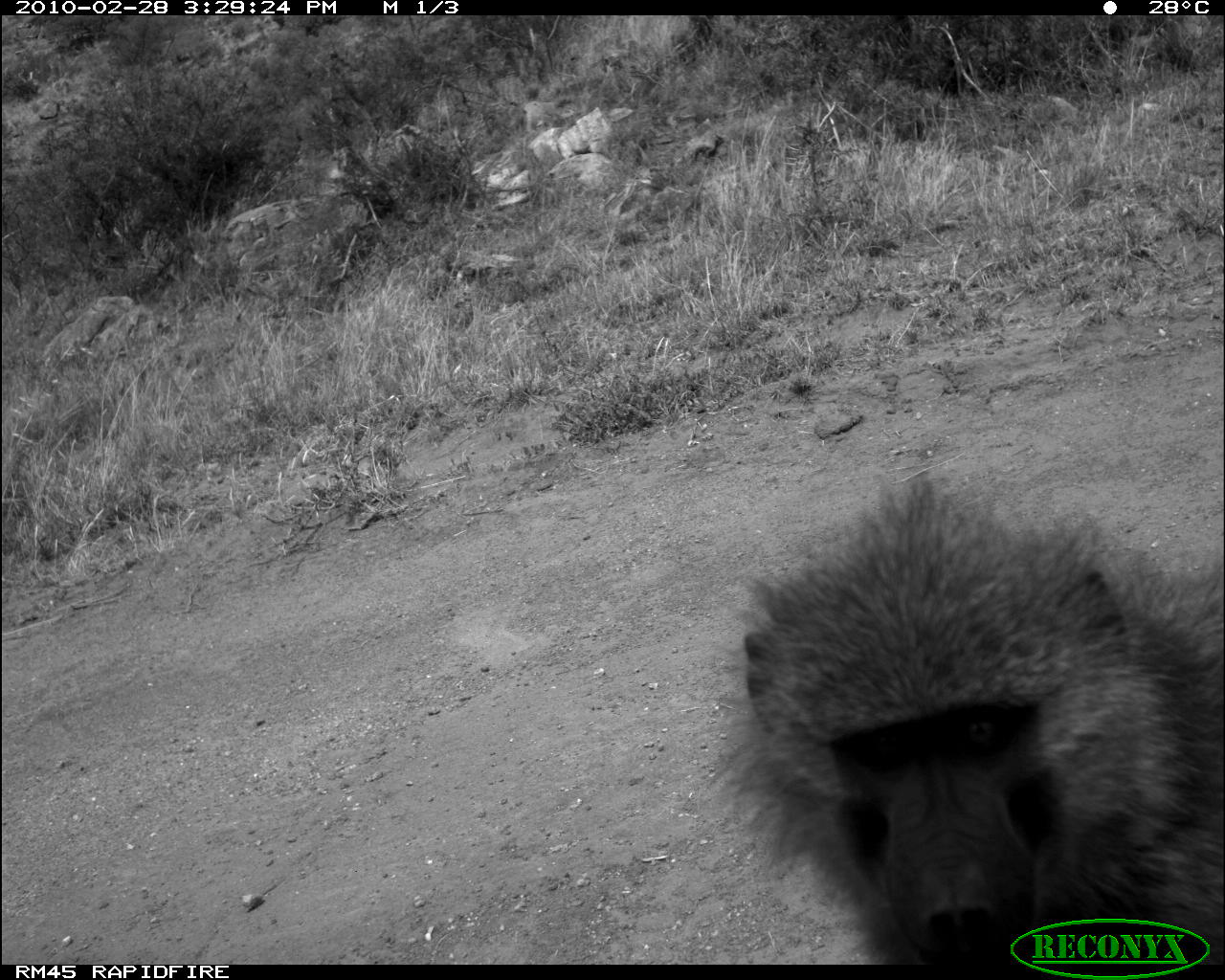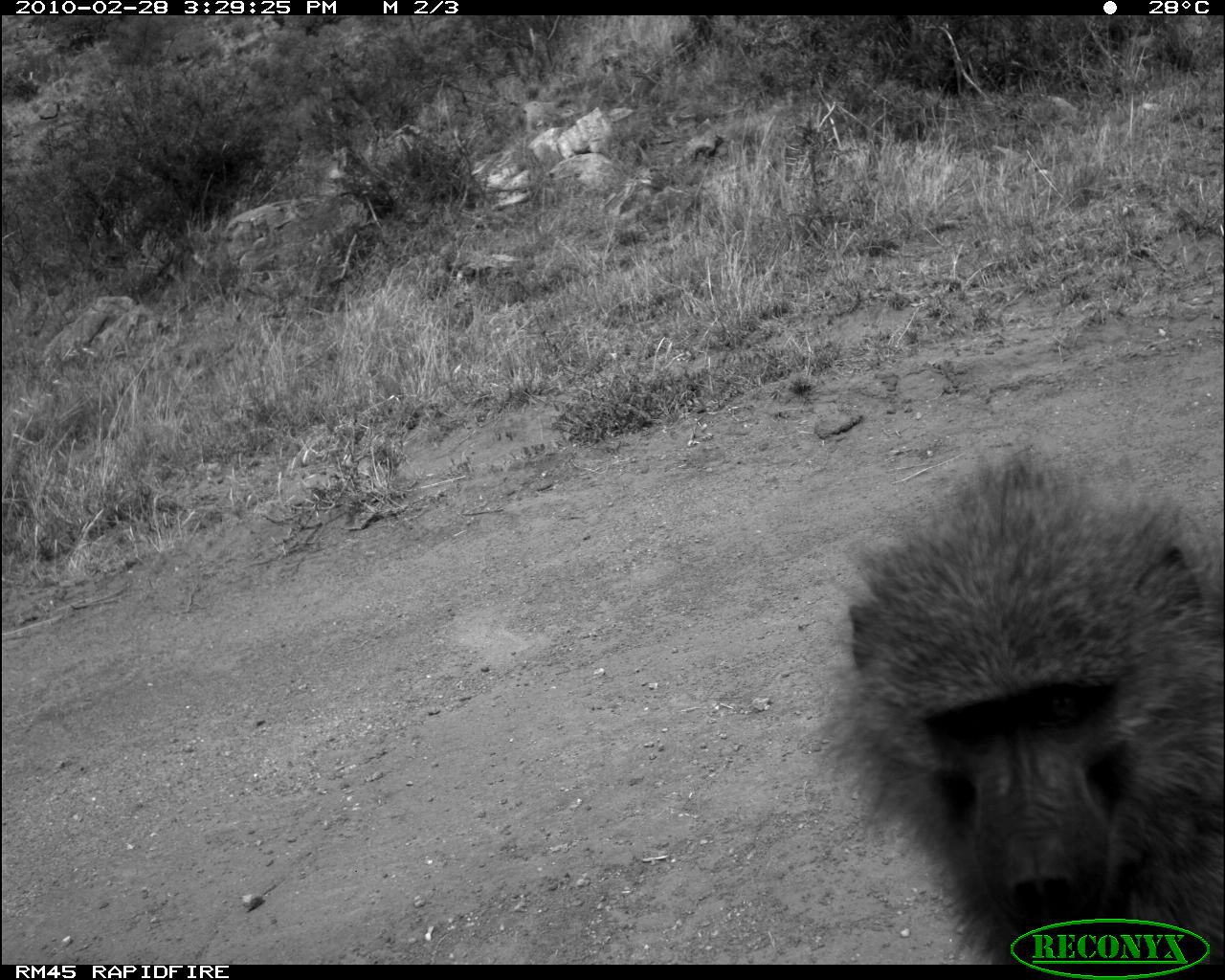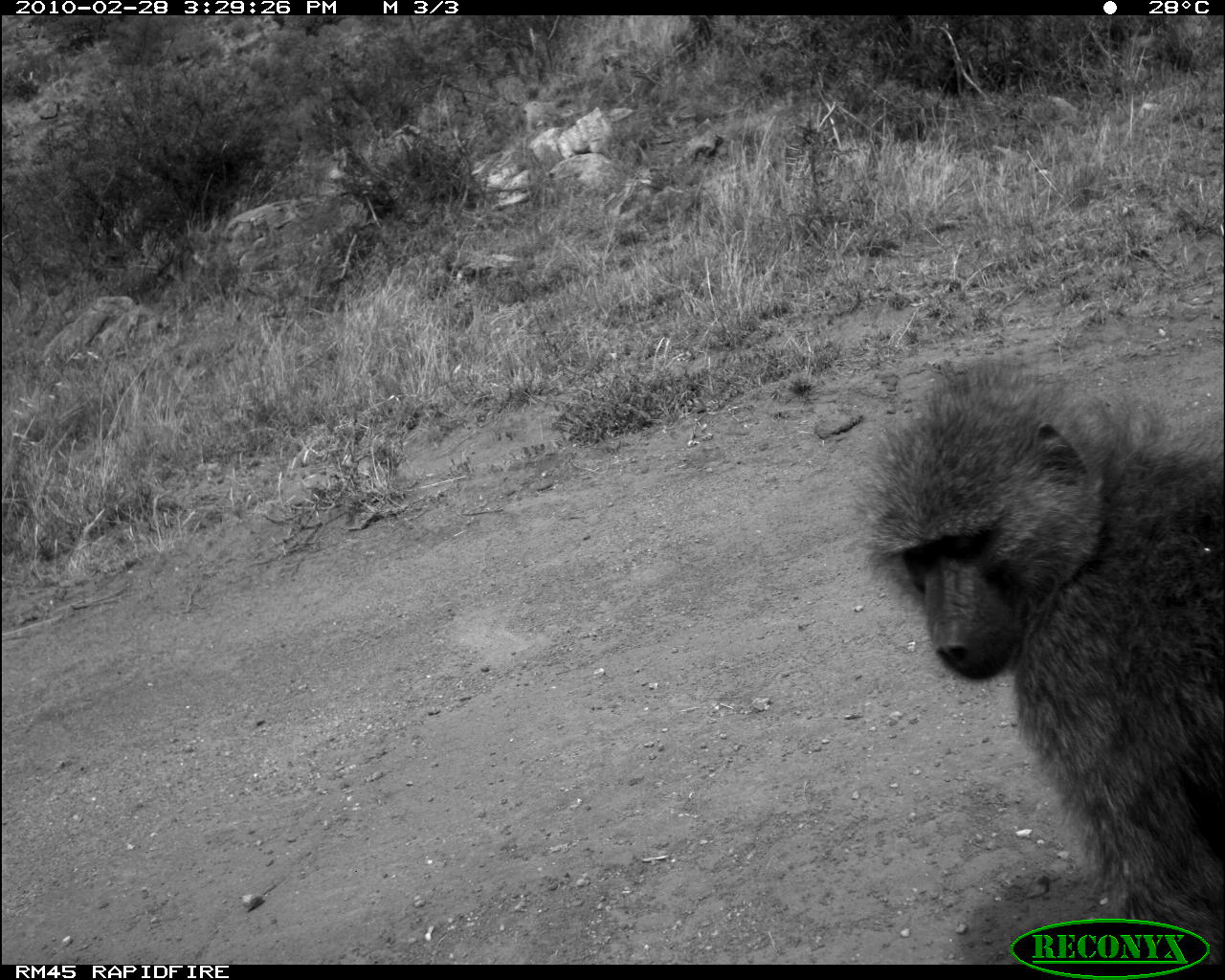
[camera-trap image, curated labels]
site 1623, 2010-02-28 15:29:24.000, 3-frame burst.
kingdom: Animalia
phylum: Chordata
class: Mammalia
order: Primates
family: Cercopithecidae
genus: Papio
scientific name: Papio anubis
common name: olive baboon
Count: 1.